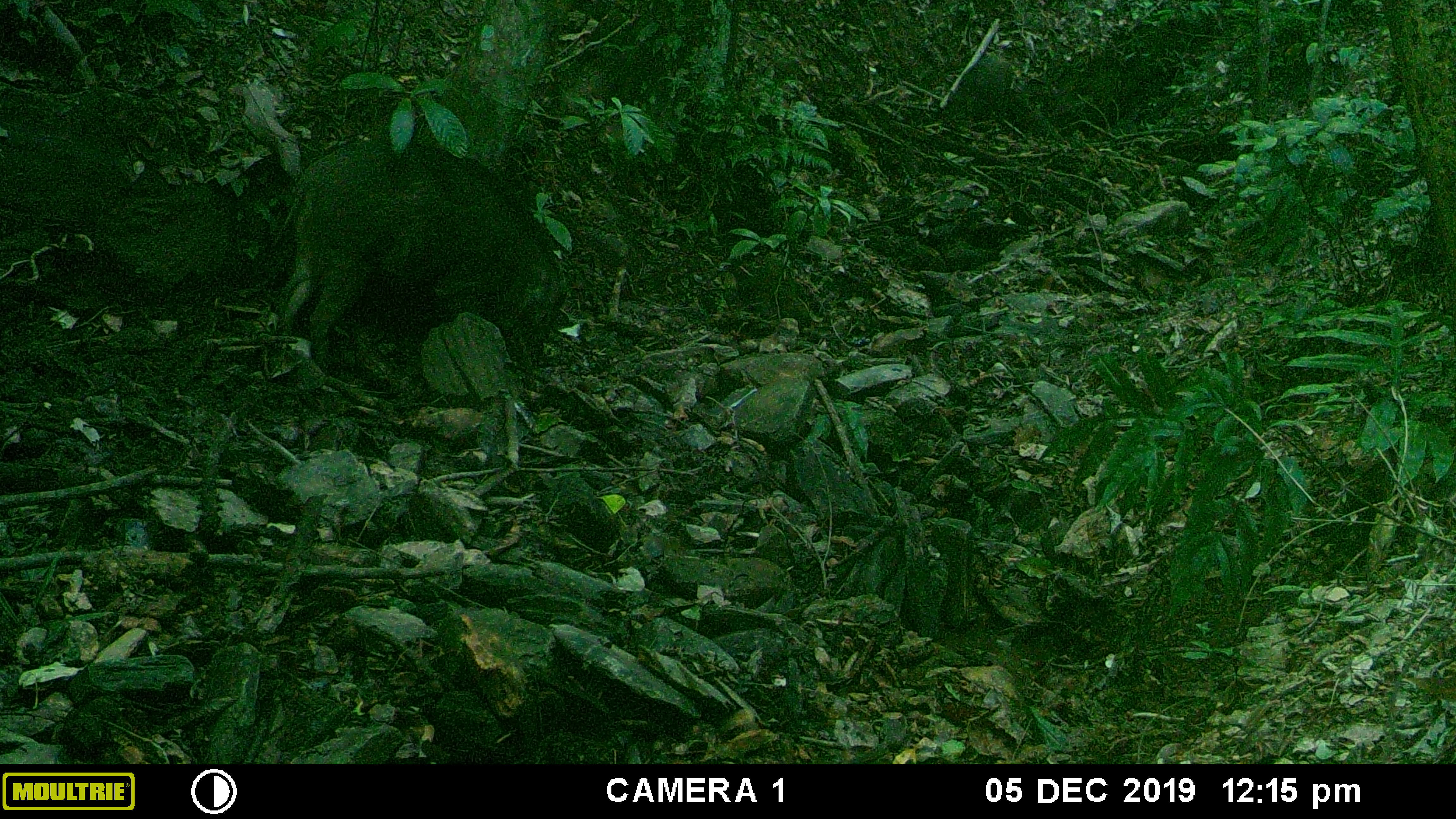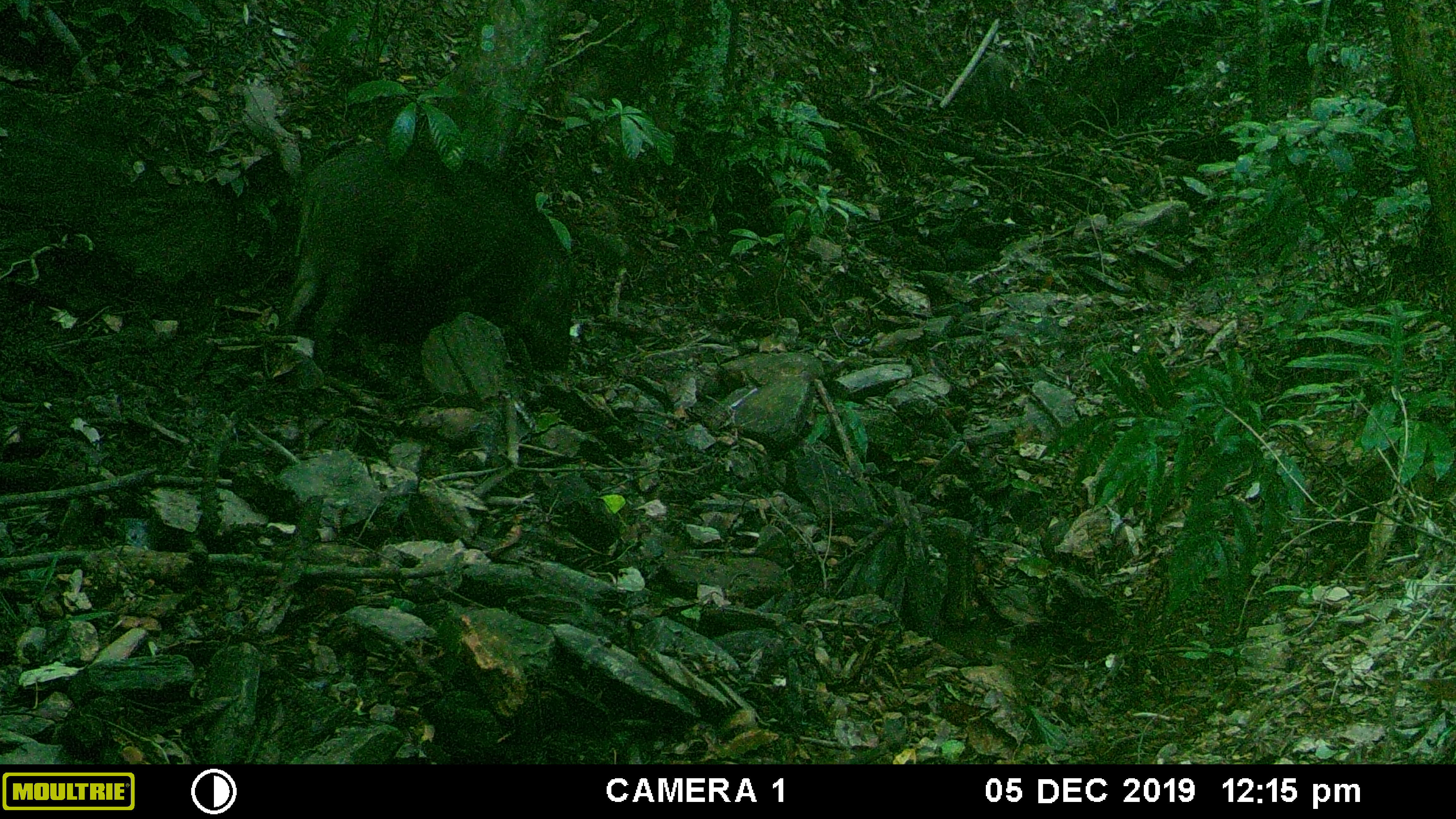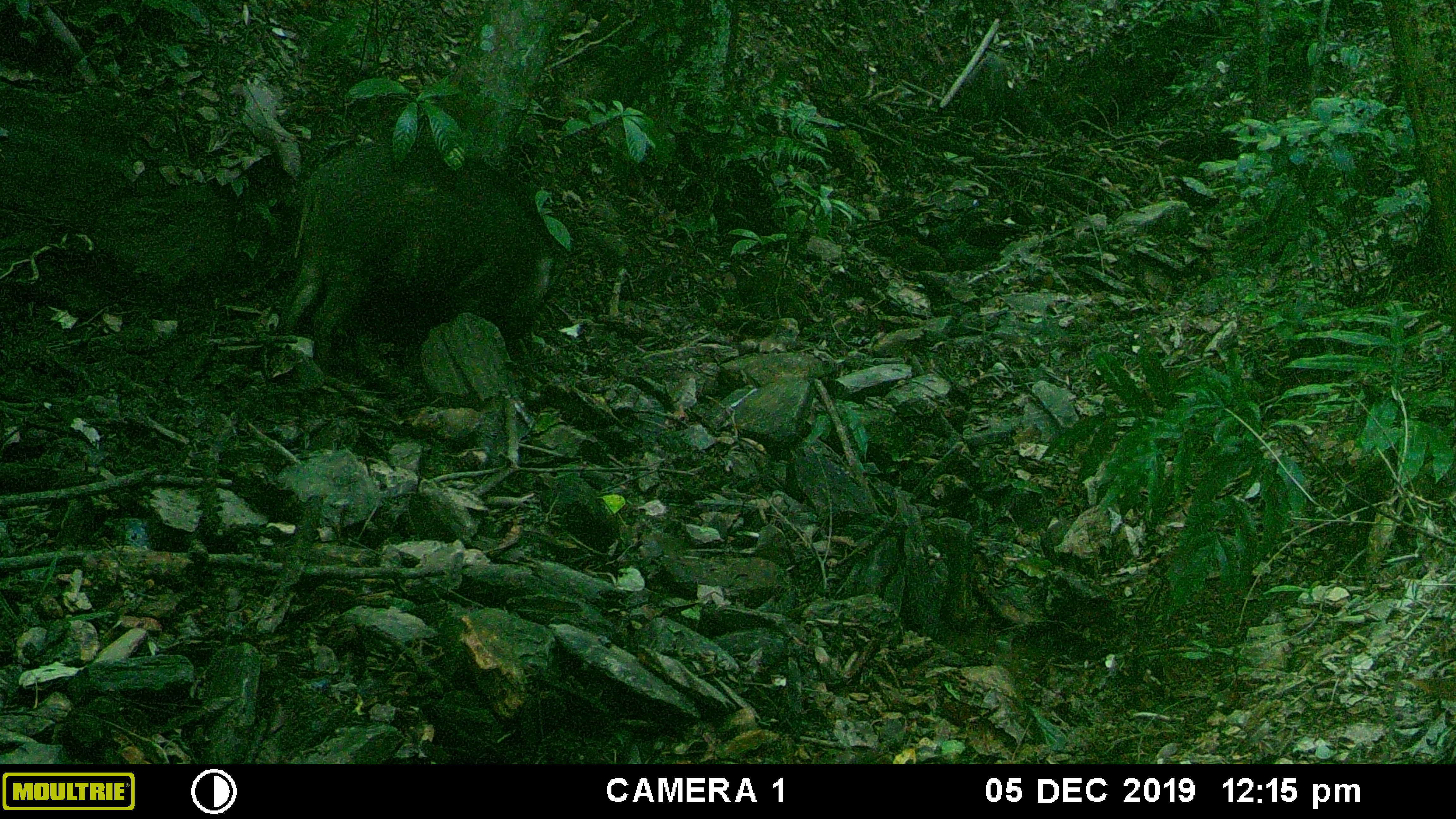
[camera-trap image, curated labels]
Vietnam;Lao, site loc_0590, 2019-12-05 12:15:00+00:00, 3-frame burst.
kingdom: Animalia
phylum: Chordata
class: Mammalia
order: Artiodactyla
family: Suidae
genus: Sus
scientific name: Sus scrofa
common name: eurasian wild pig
Eurasian wild pig (Sus scrofa). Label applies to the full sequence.